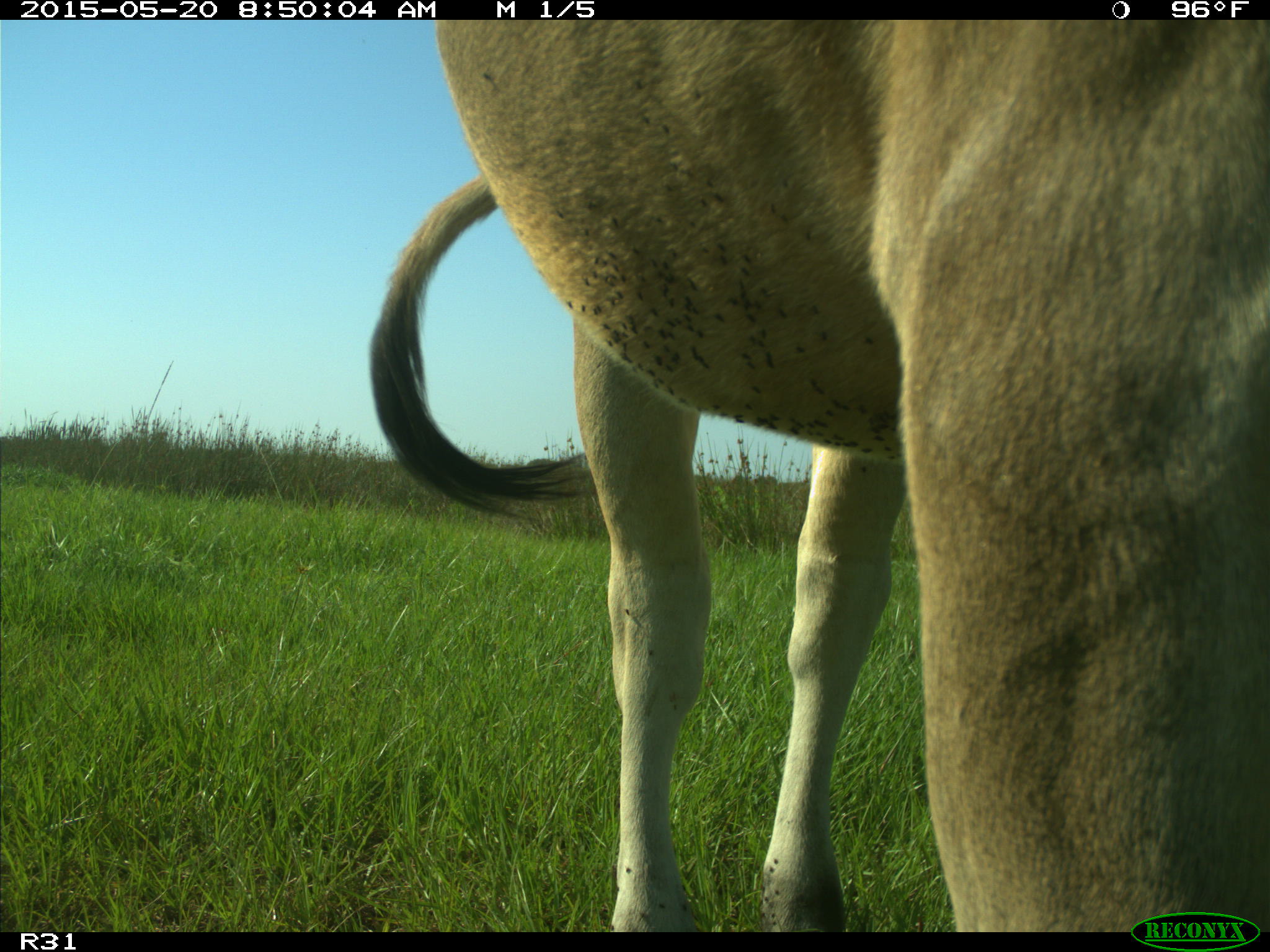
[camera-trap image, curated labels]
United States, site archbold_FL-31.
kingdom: Animalia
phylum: Chordata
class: Mammalia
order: Artiodactyla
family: Bovidae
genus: Bos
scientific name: Bos taurus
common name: domestic cow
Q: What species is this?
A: Bos taurus (domestic cow).